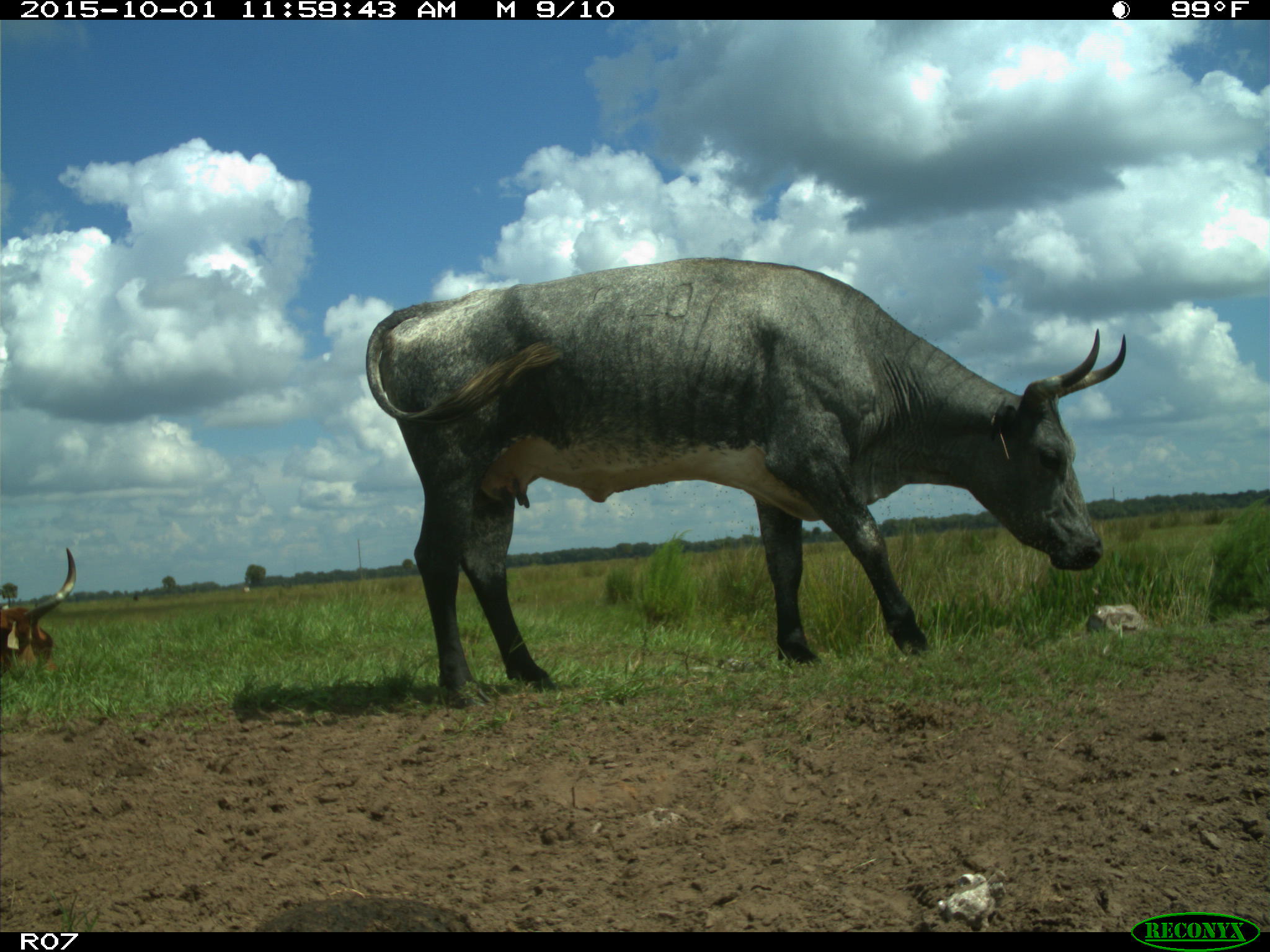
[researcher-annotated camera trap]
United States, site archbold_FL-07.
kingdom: Animalia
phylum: Chordata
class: Mammalia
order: Artiodactyla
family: Bovidae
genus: Bos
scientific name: Bos taurus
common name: domestic cow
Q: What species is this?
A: Bos taurus (domestic cow).